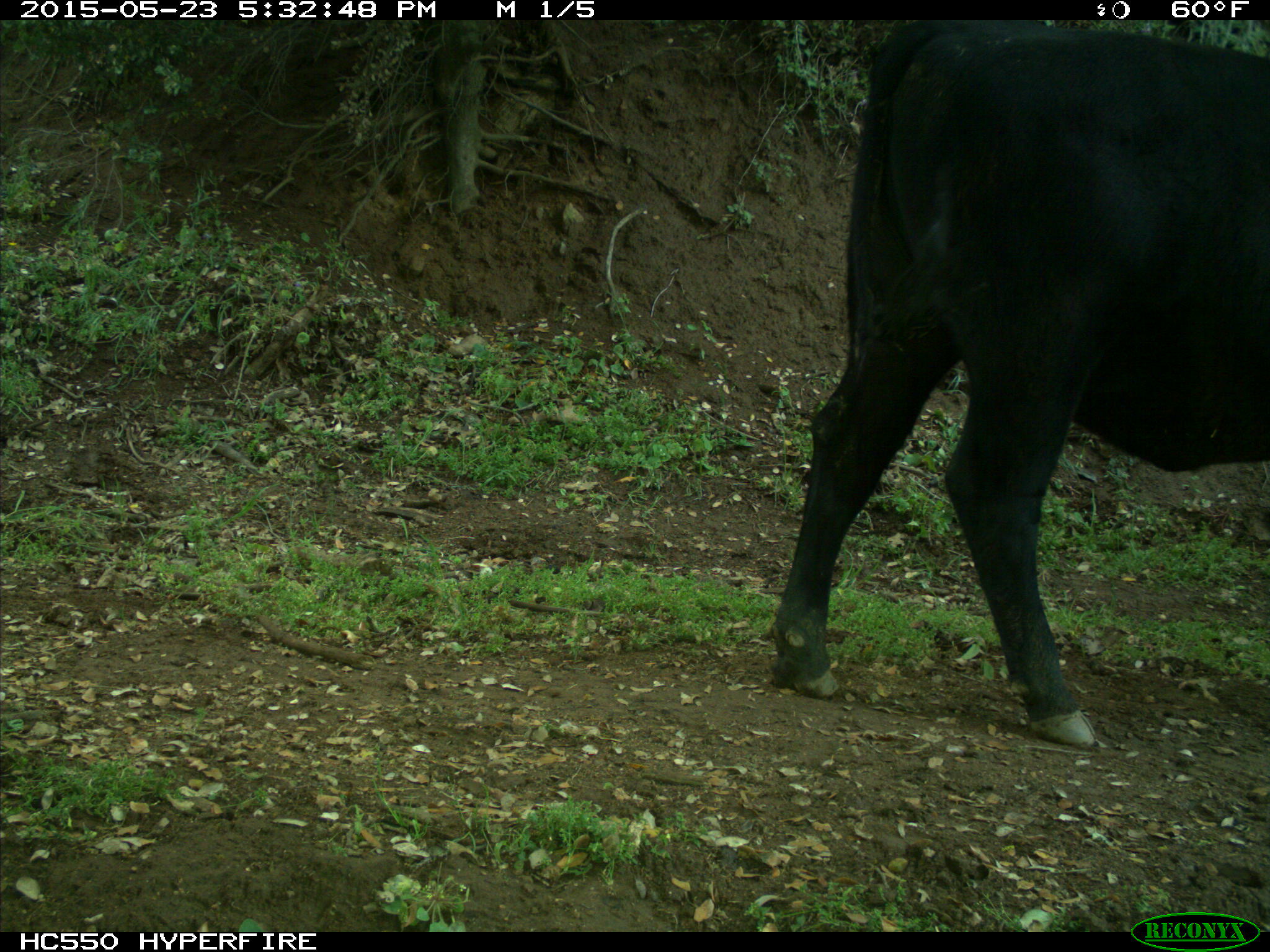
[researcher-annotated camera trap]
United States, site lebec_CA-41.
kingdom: Animalia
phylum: Chordata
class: Mammalia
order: Artiodactyla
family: Bovidae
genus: Bos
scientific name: Bos taurus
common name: domestic cow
Bos taurus (domestic cow).